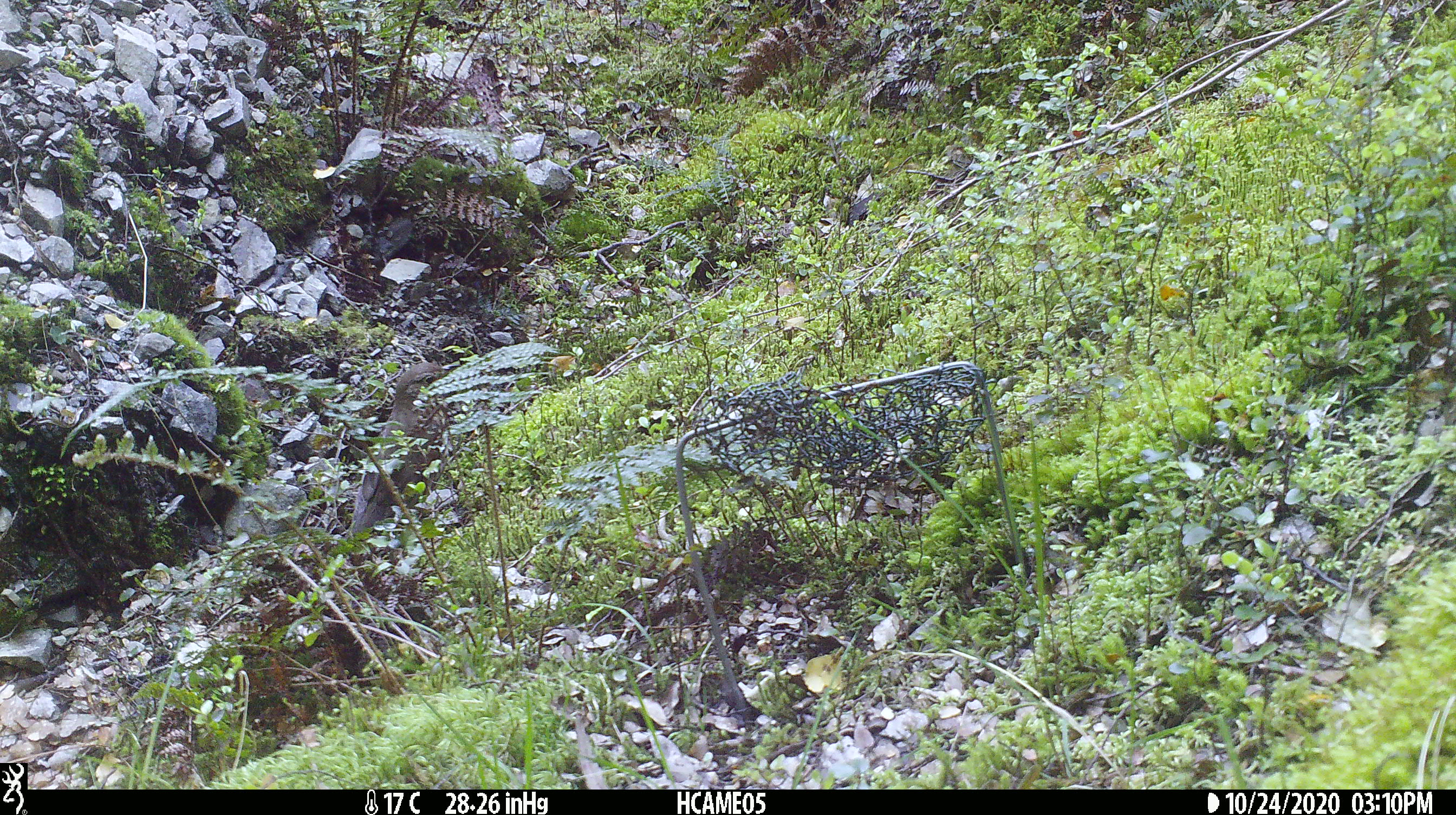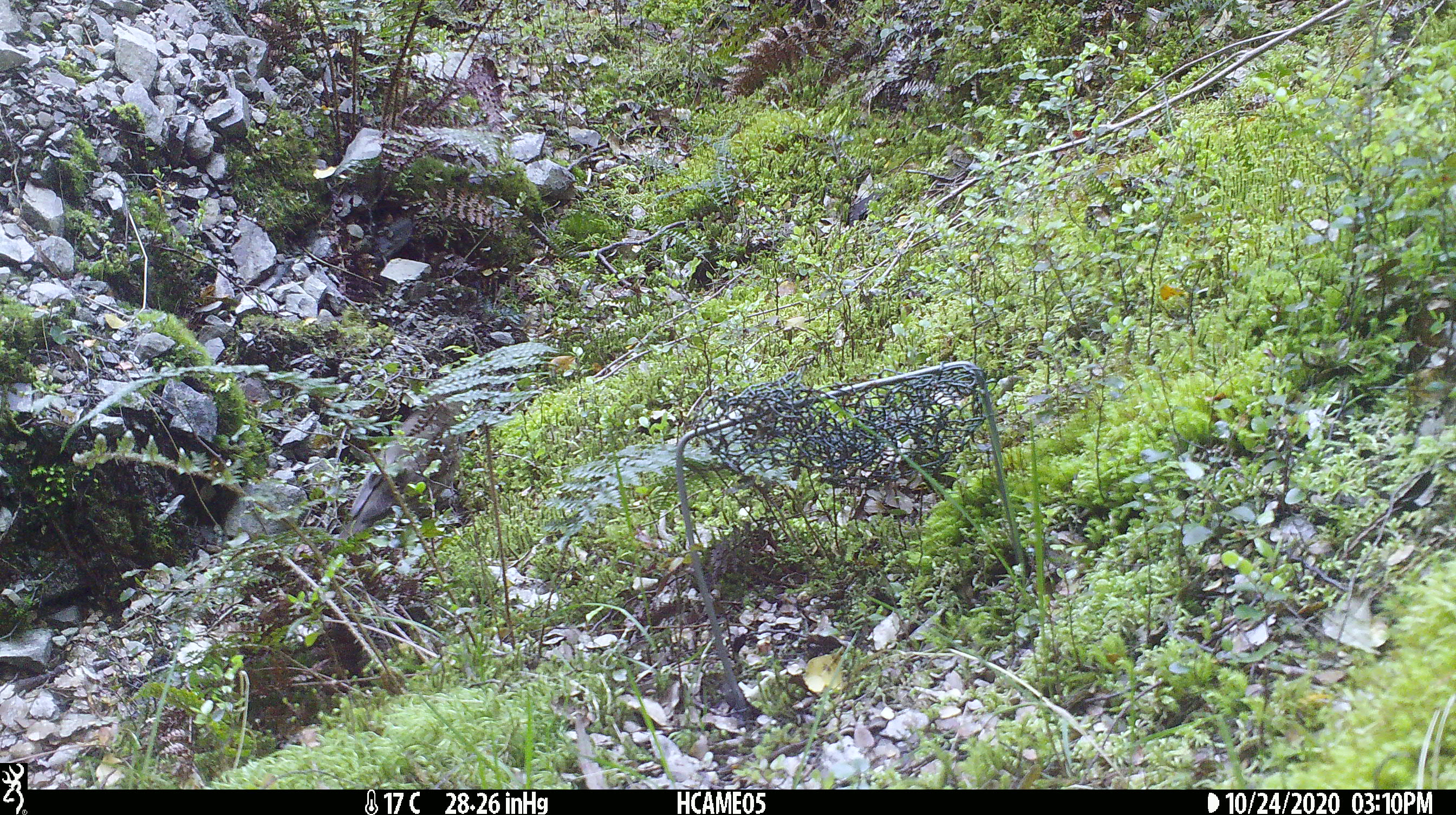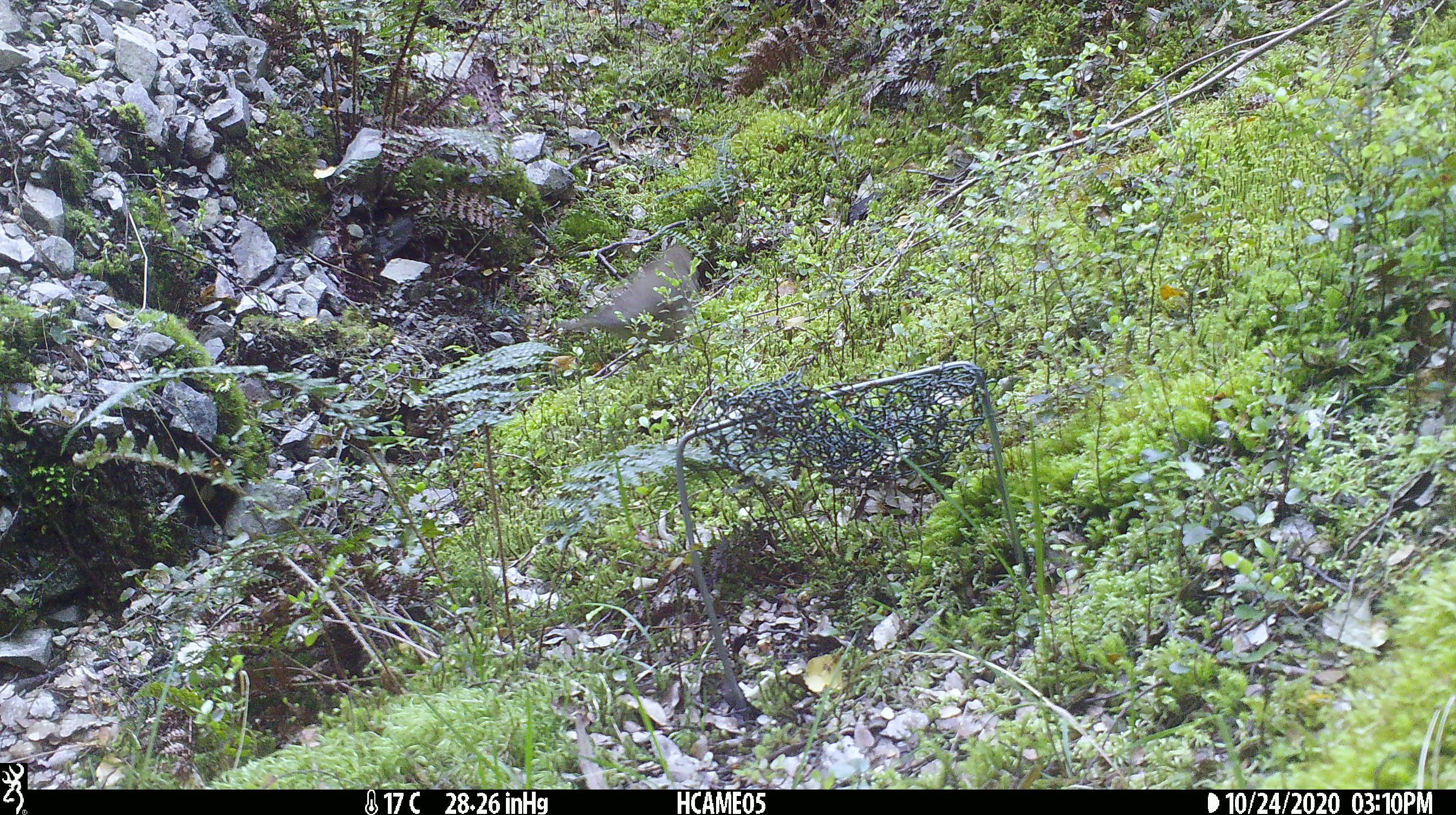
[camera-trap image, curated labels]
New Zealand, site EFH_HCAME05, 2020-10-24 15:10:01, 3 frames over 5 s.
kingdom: Animalia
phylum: Chordata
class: Aves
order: Passeriformes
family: Turdidae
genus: Turdus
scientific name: Turdus merula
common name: eurasian blackbird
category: blackbird